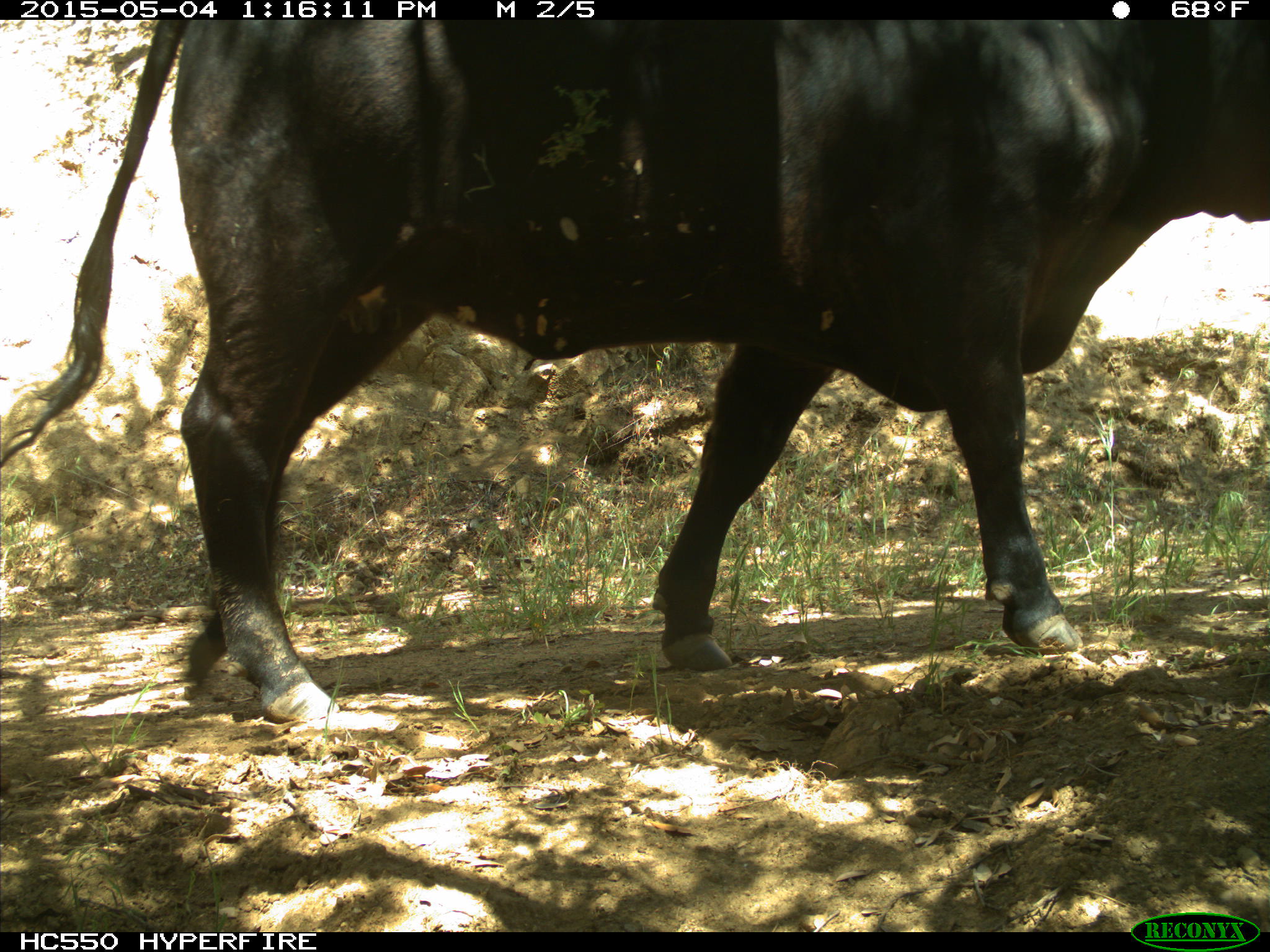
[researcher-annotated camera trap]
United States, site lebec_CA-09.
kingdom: Animalia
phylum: Chordata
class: Mammalia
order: Artiodactyla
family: Bovidae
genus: Bos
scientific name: Bos taurus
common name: domestic cow